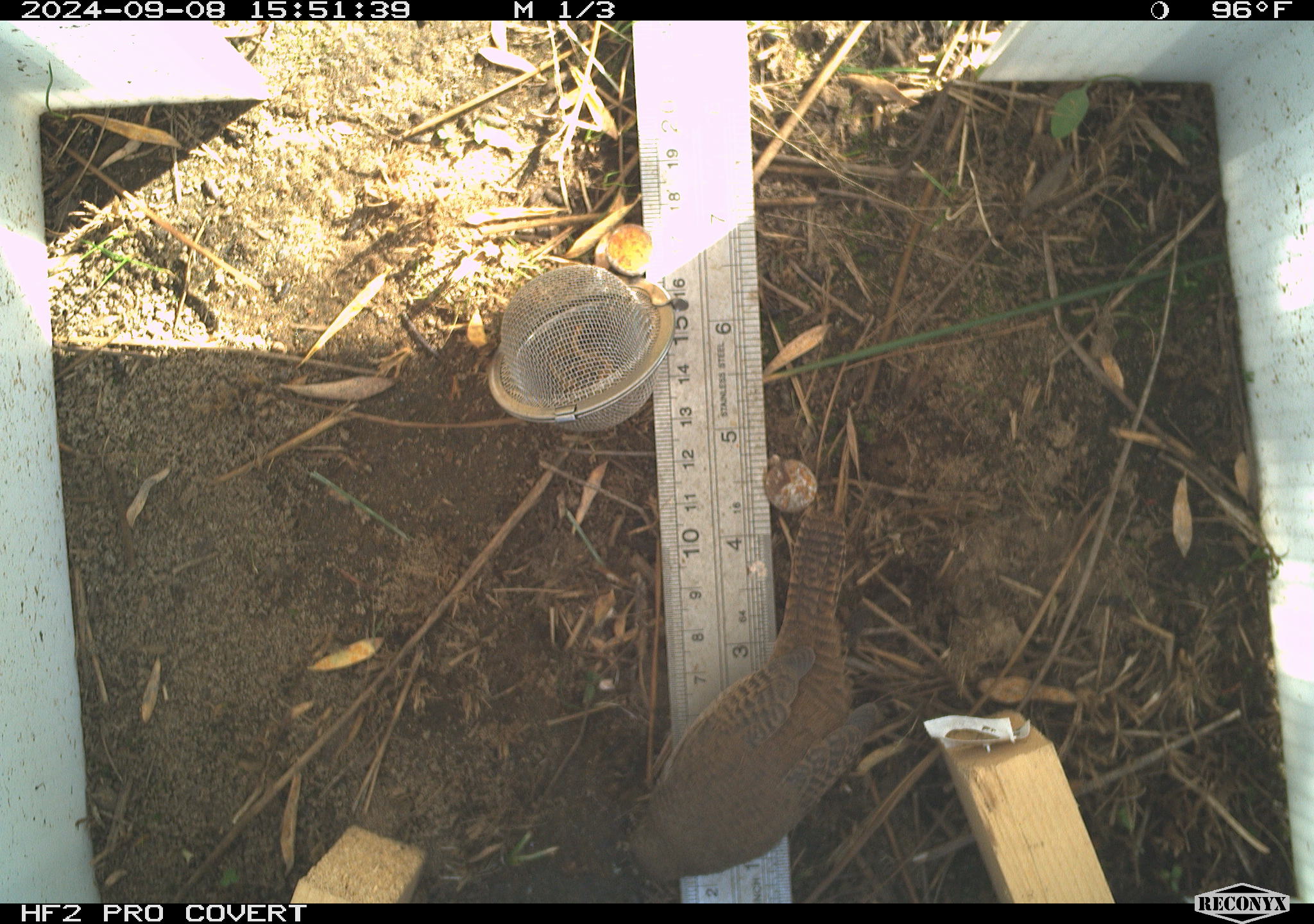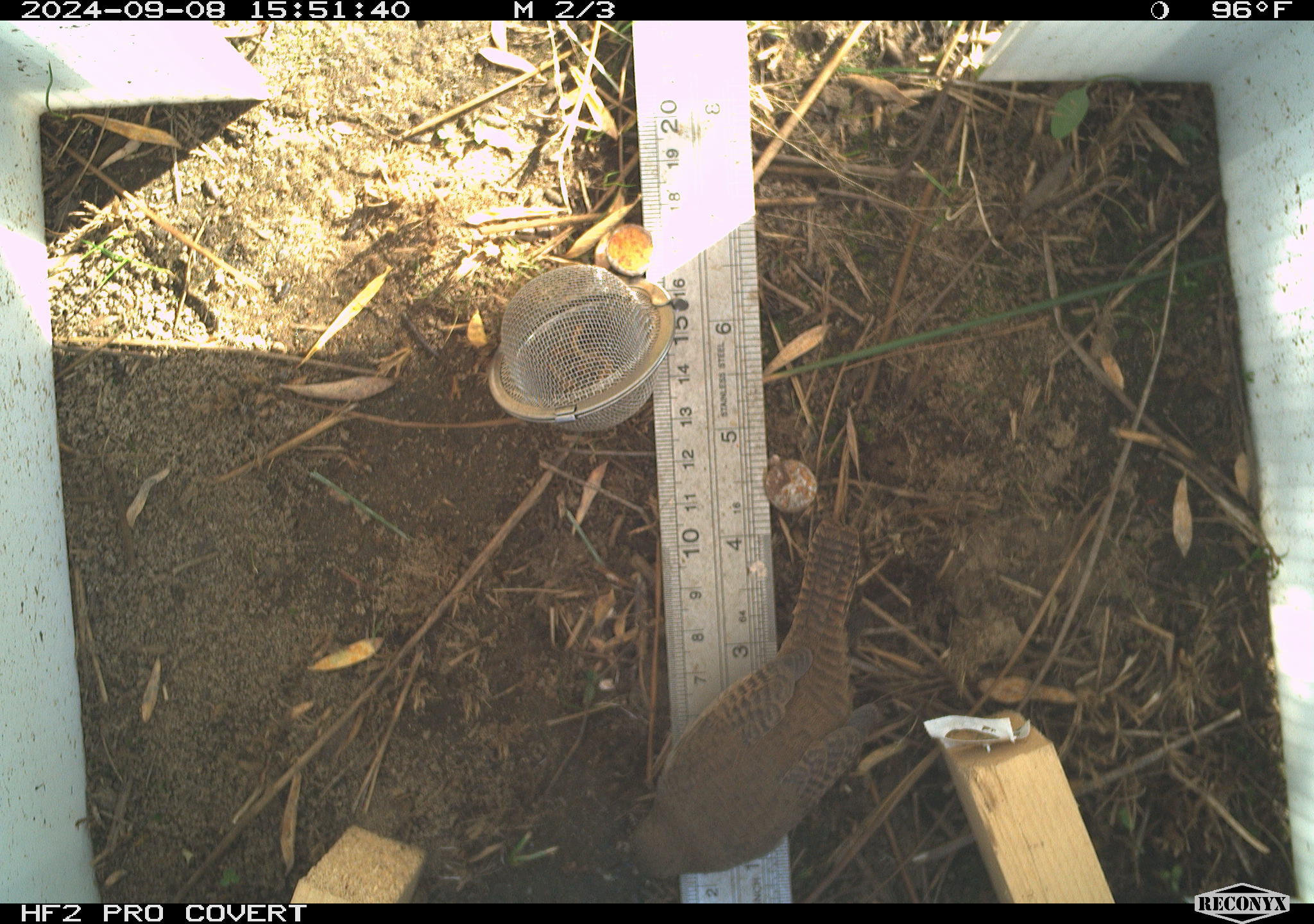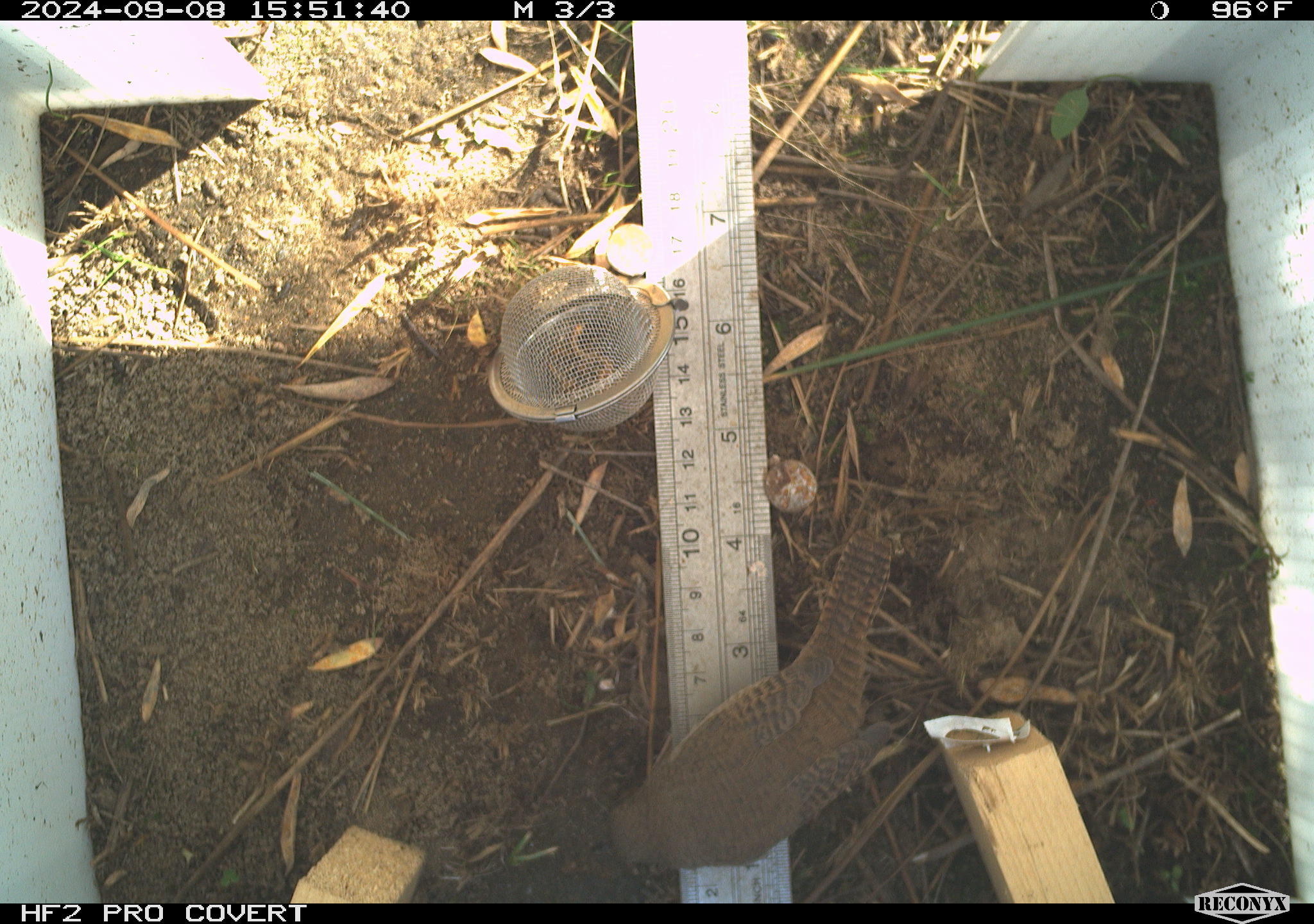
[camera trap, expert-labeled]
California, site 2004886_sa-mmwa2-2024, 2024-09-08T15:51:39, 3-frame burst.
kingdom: Animalia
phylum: Chordata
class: Aves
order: Passeriformes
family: Troglodytidae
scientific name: Troglodytidae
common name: wren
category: troglodytidae family